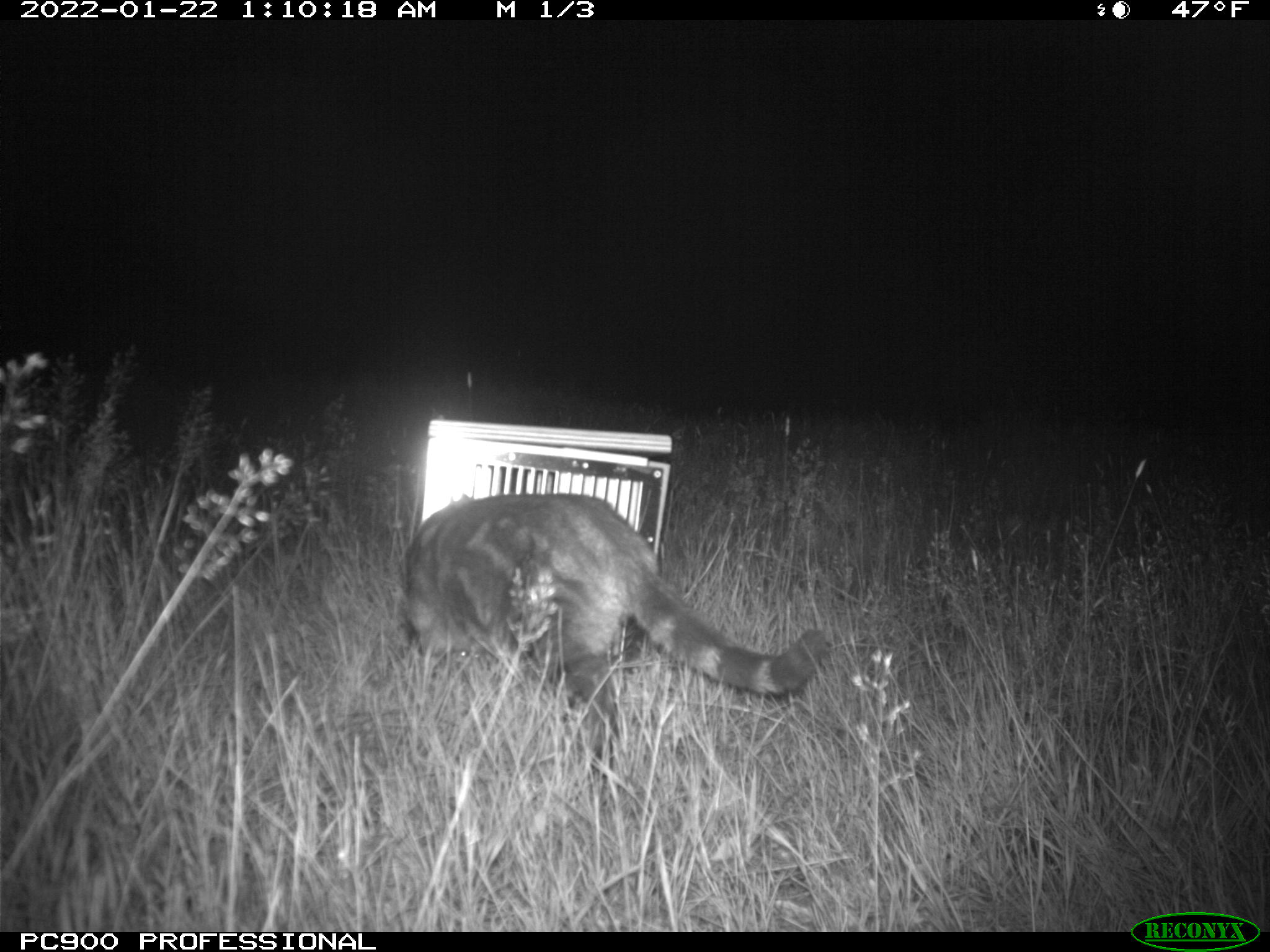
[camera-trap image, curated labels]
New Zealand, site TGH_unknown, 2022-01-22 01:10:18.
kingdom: Animalia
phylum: Chordata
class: Mammalia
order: Carnivora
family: Felidae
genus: Felis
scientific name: Felis catus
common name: domestic cat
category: cat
Cat (domestic cat) (Felis catus).